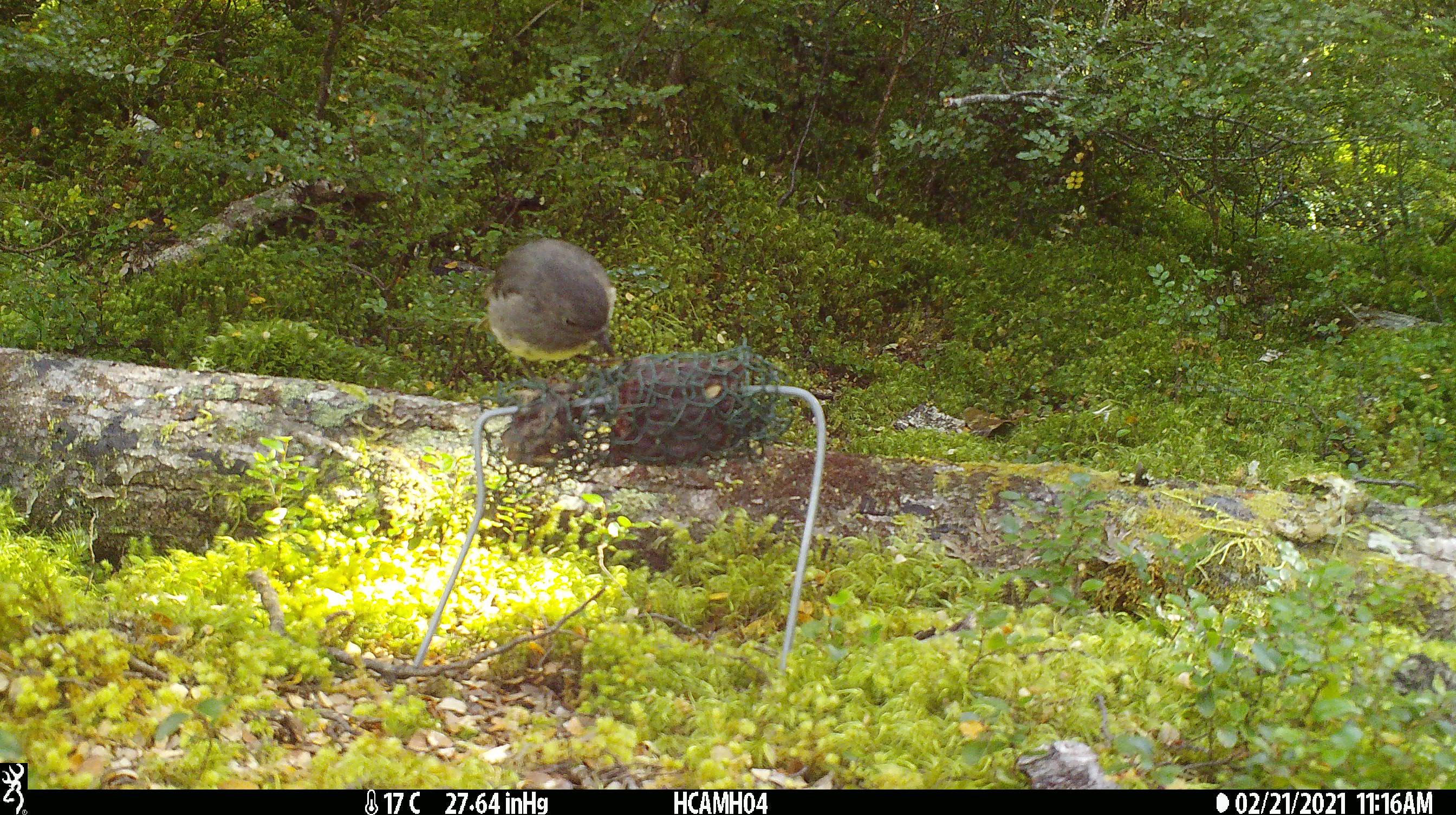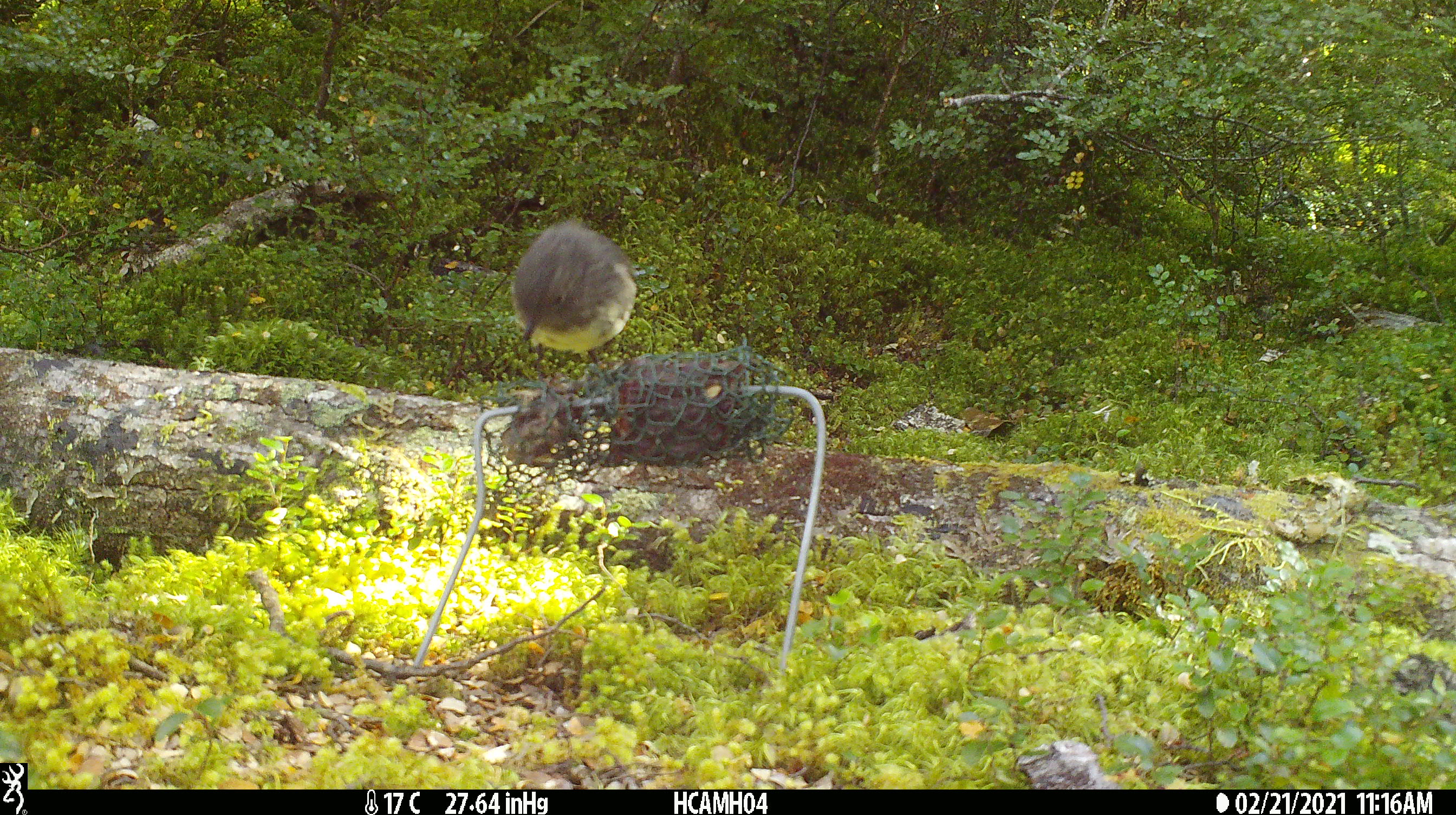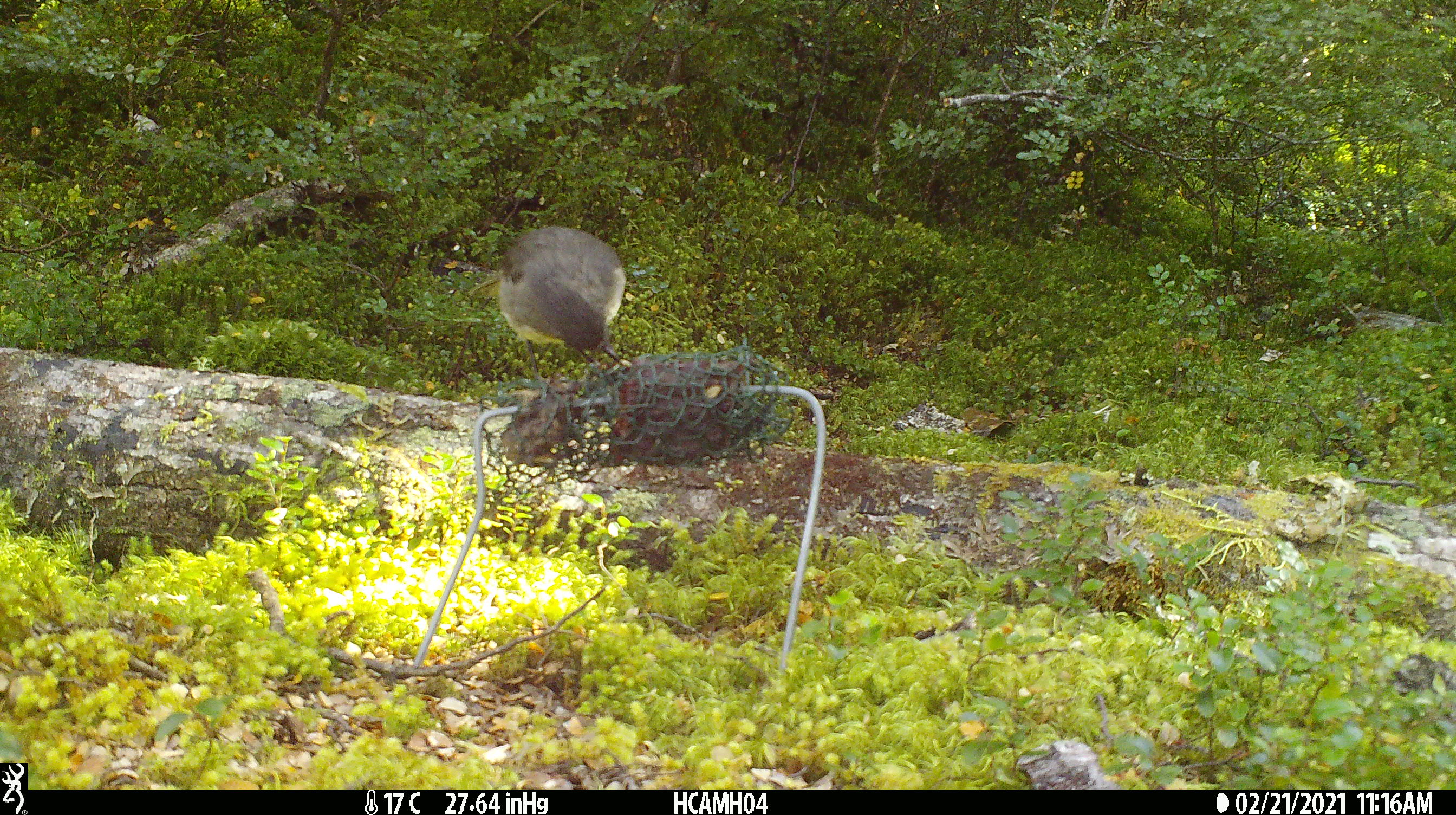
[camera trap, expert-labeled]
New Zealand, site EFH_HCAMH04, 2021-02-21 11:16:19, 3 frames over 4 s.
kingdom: Animalia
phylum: Chordata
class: Aves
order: Passeriformes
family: Petroicidae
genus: Petroica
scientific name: Petroica australis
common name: new zealand robin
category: robin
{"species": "robin (new zealand robin) (Petroica australis)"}